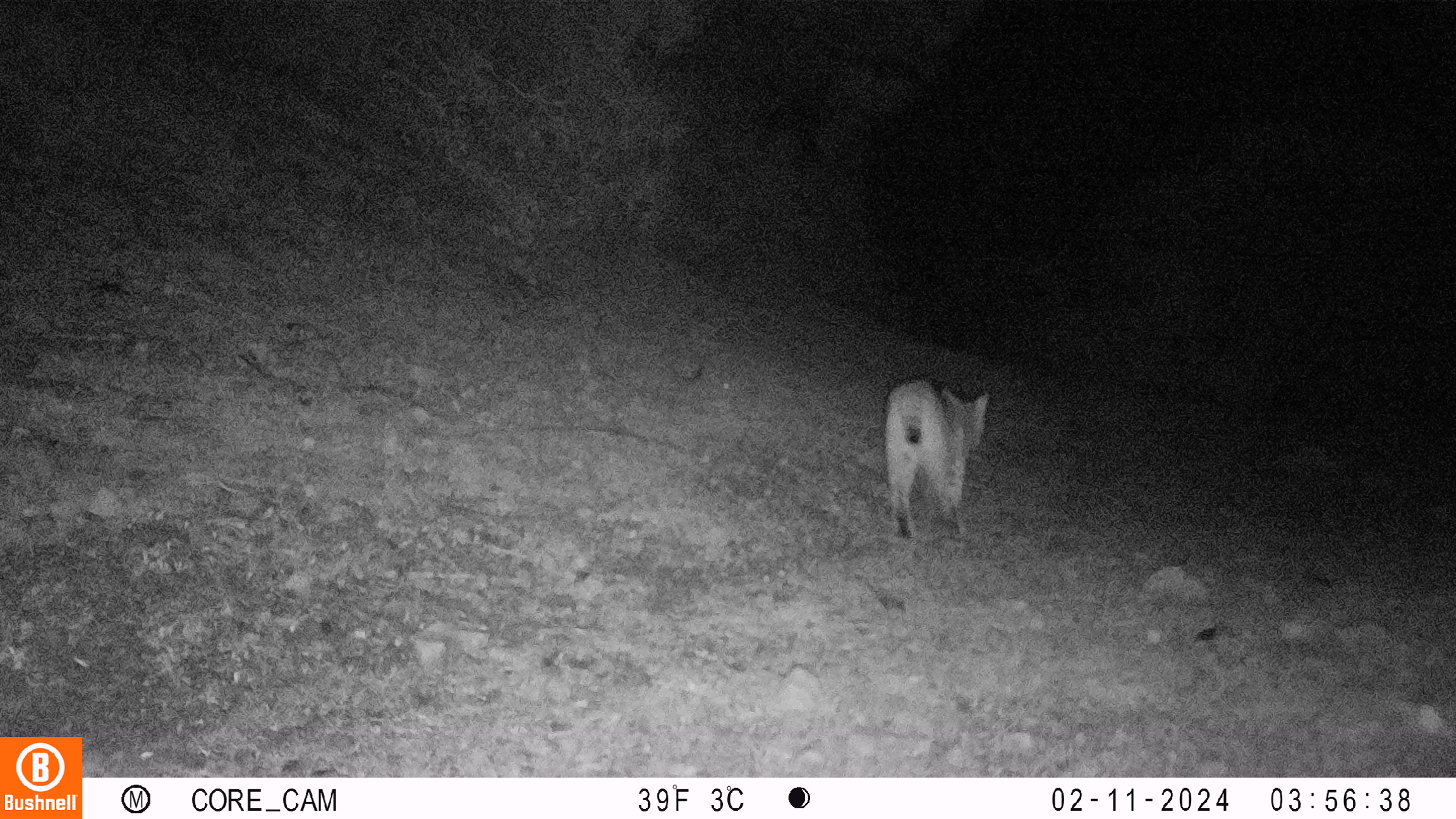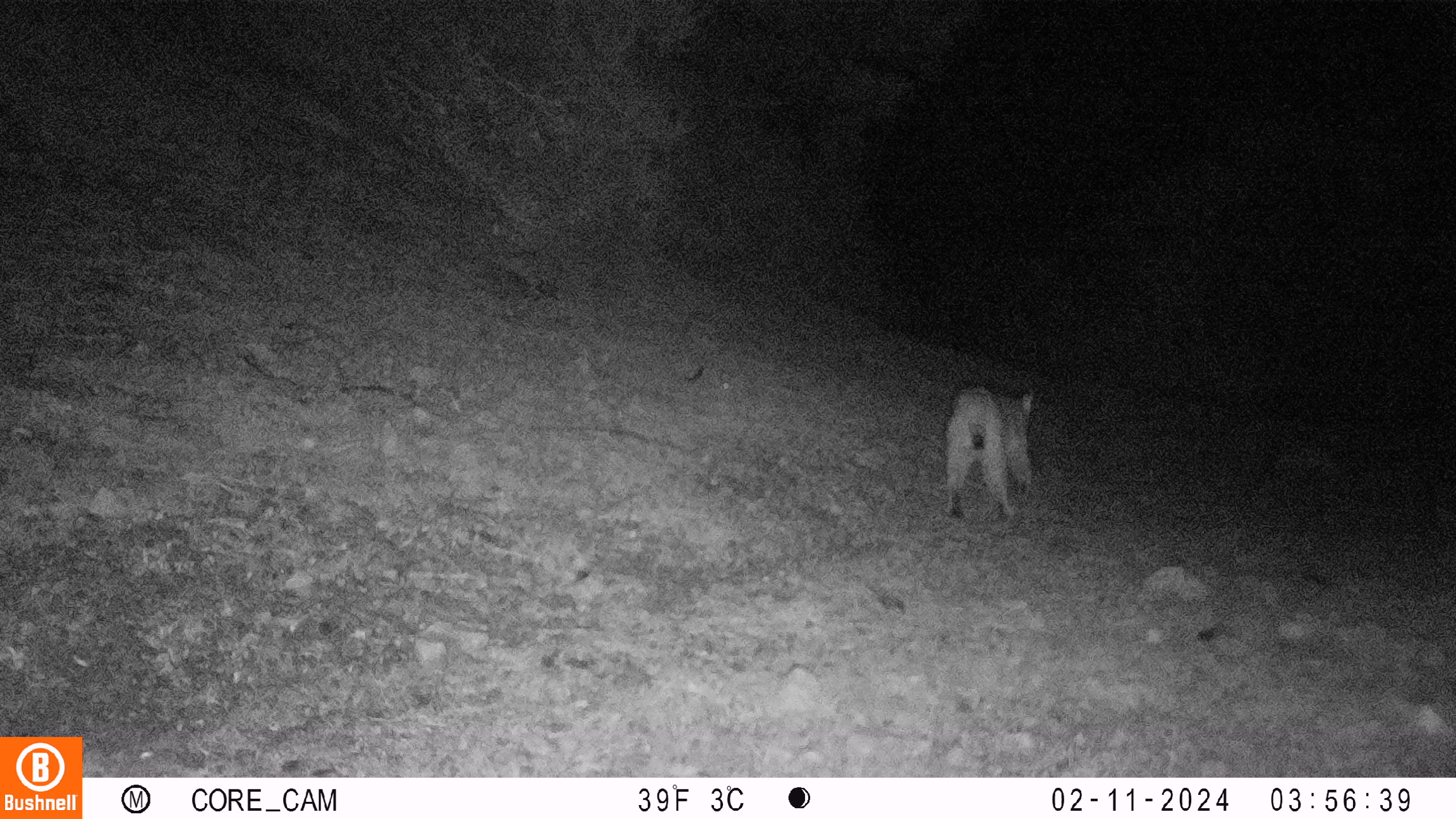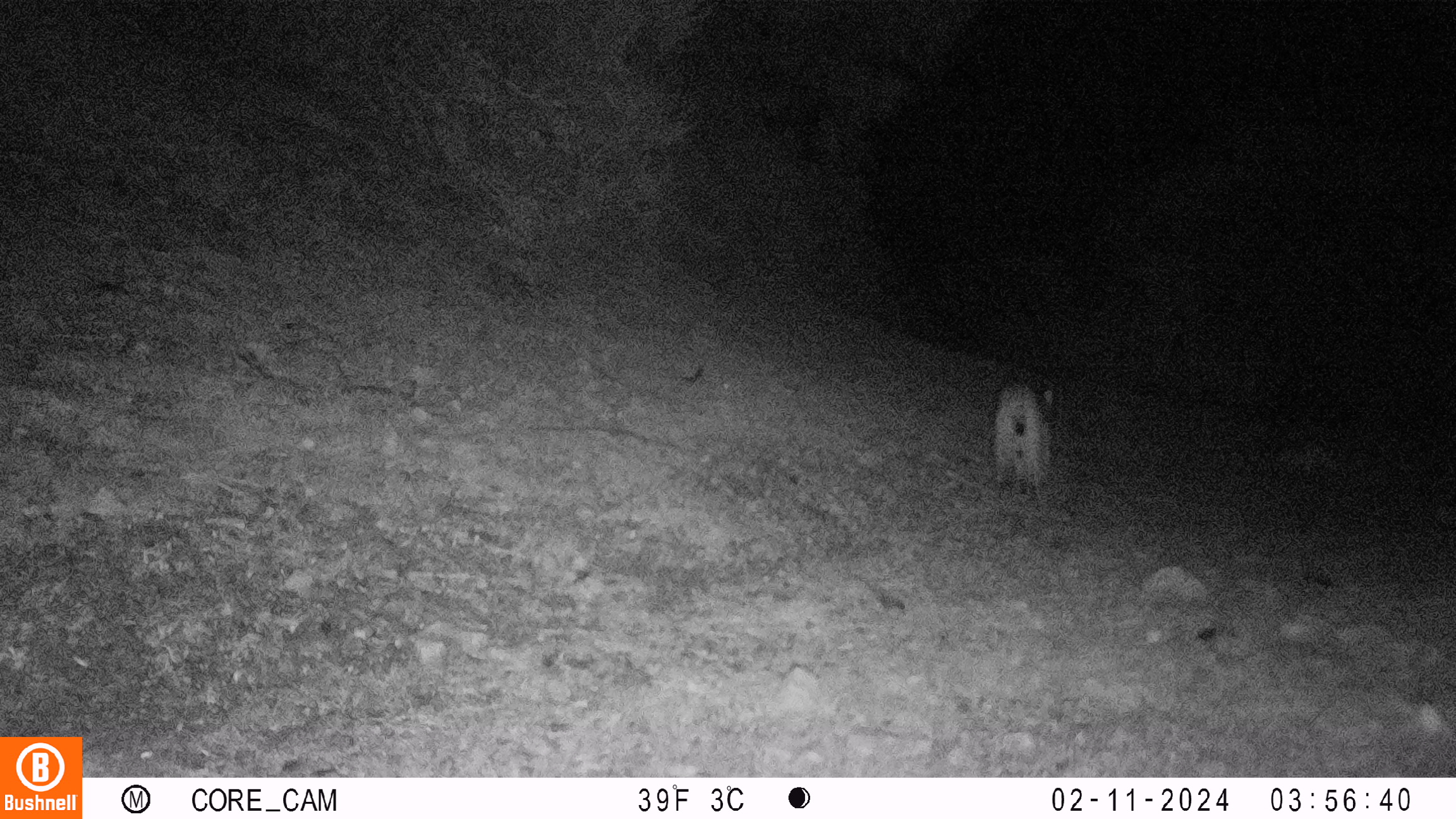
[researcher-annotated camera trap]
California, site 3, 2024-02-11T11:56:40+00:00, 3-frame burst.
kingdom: Animalia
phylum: Chordata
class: Mammalia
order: Carnivora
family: Felidae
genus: Lynx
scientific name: Lynx rufus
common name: bobcat